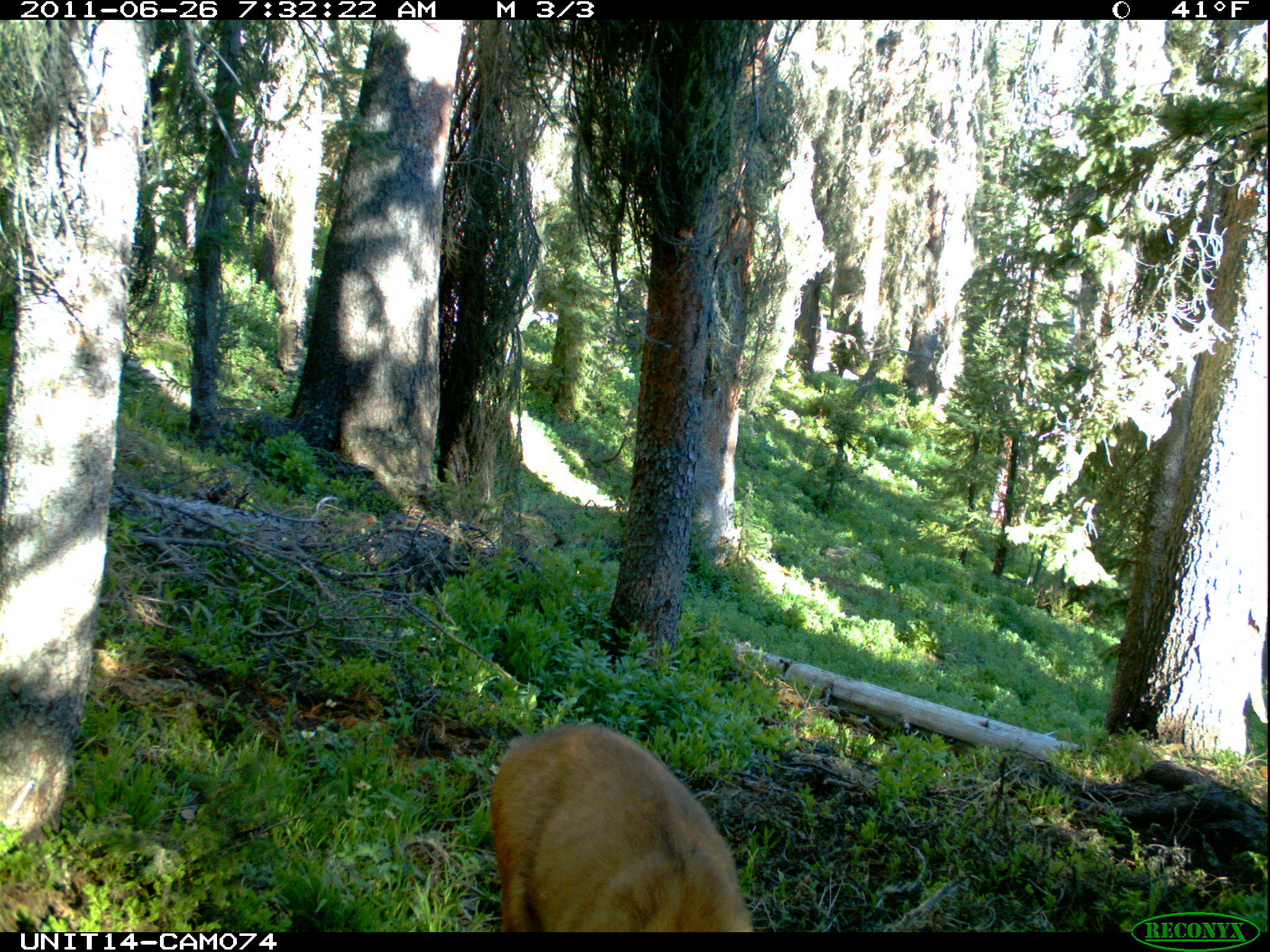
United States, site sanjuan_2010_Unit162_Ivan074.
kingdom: Animalia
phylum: Chordata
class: Mammalia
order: Artiodactyla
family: Cervidae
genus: Odocoileus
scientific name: Odocoileus hemionus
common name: mule deer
Odocoileus hemionus (mule deer).